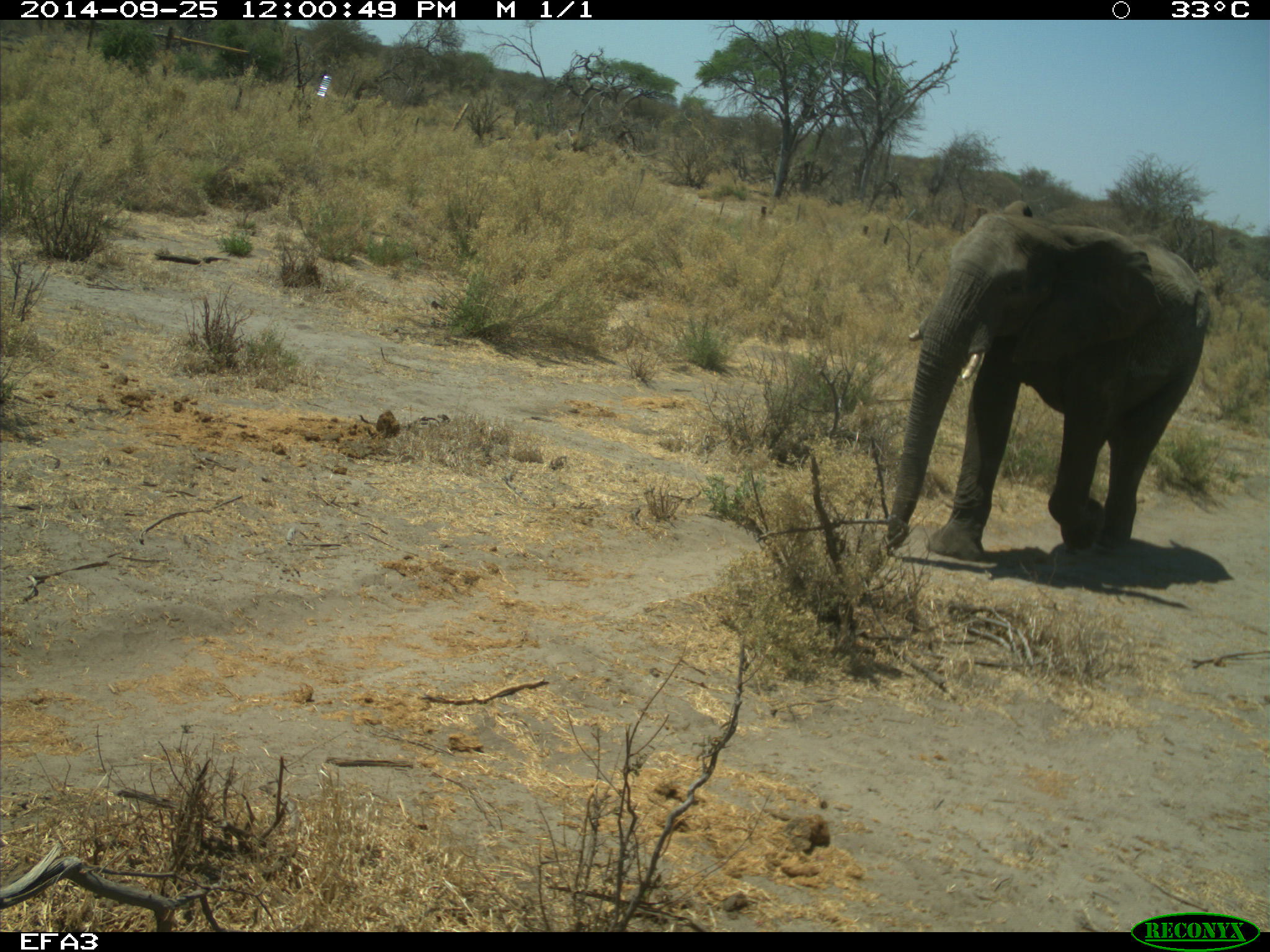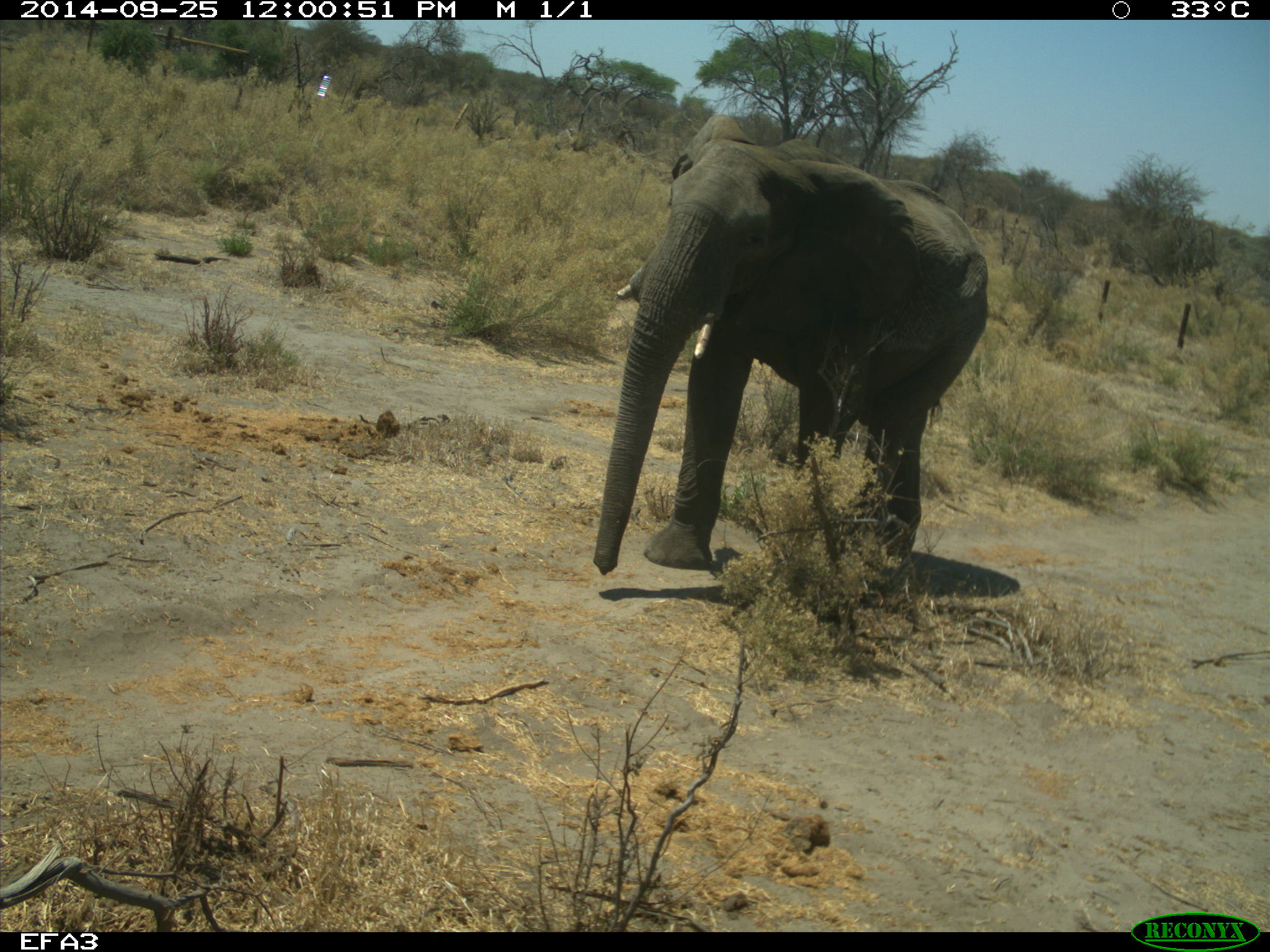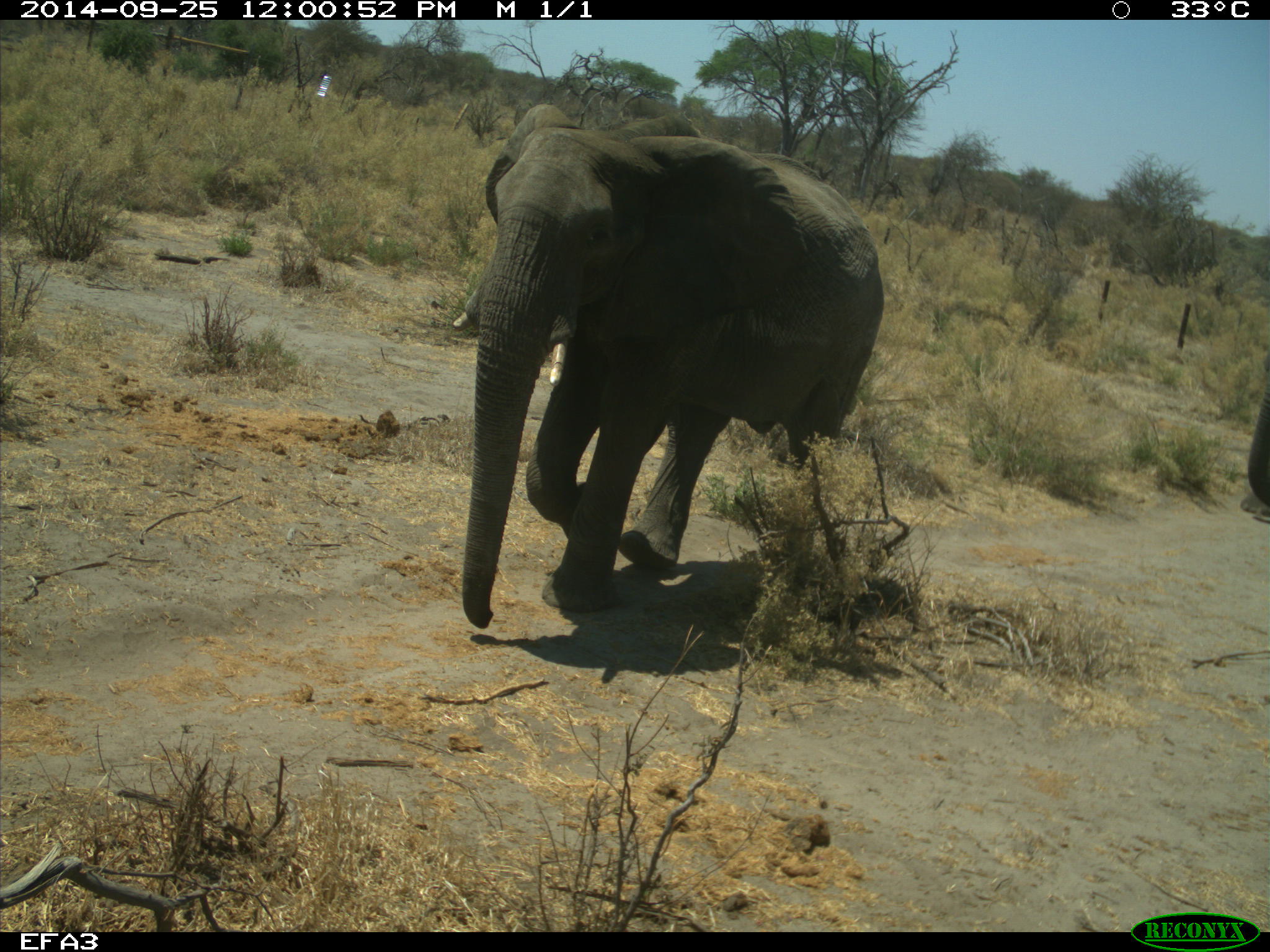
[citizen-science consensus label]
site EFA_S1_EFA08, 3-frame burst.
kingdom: Animalia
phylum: Chordata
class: Mammalia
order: Proboscidea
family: Elephantidae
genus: Loxodonta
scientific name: Loxodonta africana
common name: african bush elephant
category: elephant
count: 2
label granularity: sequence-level